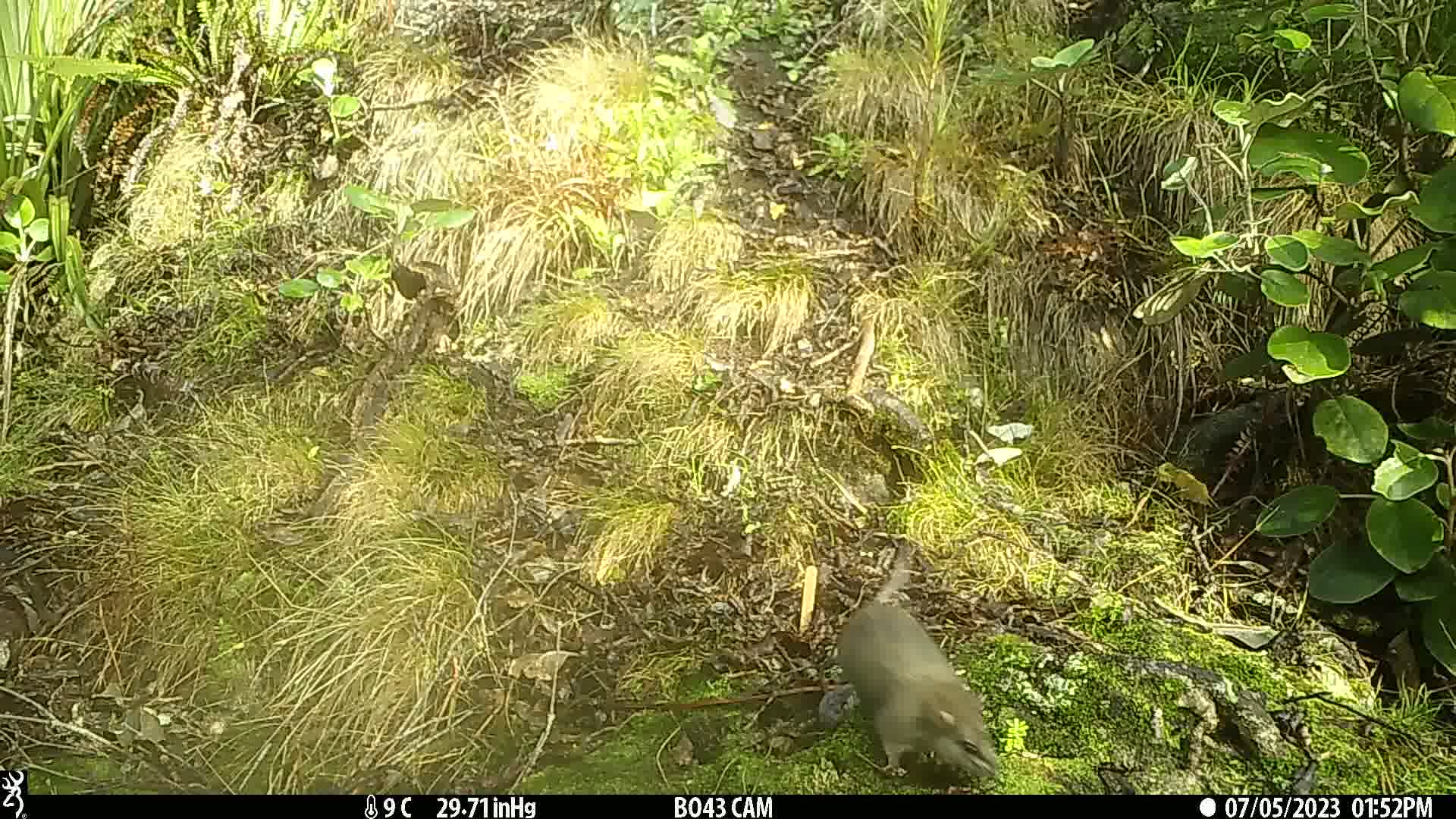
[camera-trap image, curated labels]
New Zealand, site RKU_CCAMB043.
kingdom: Animalia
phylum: Chordata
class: Mammalia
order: Rodentia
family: Muridae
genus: Rattus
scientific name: Rattus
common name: rat